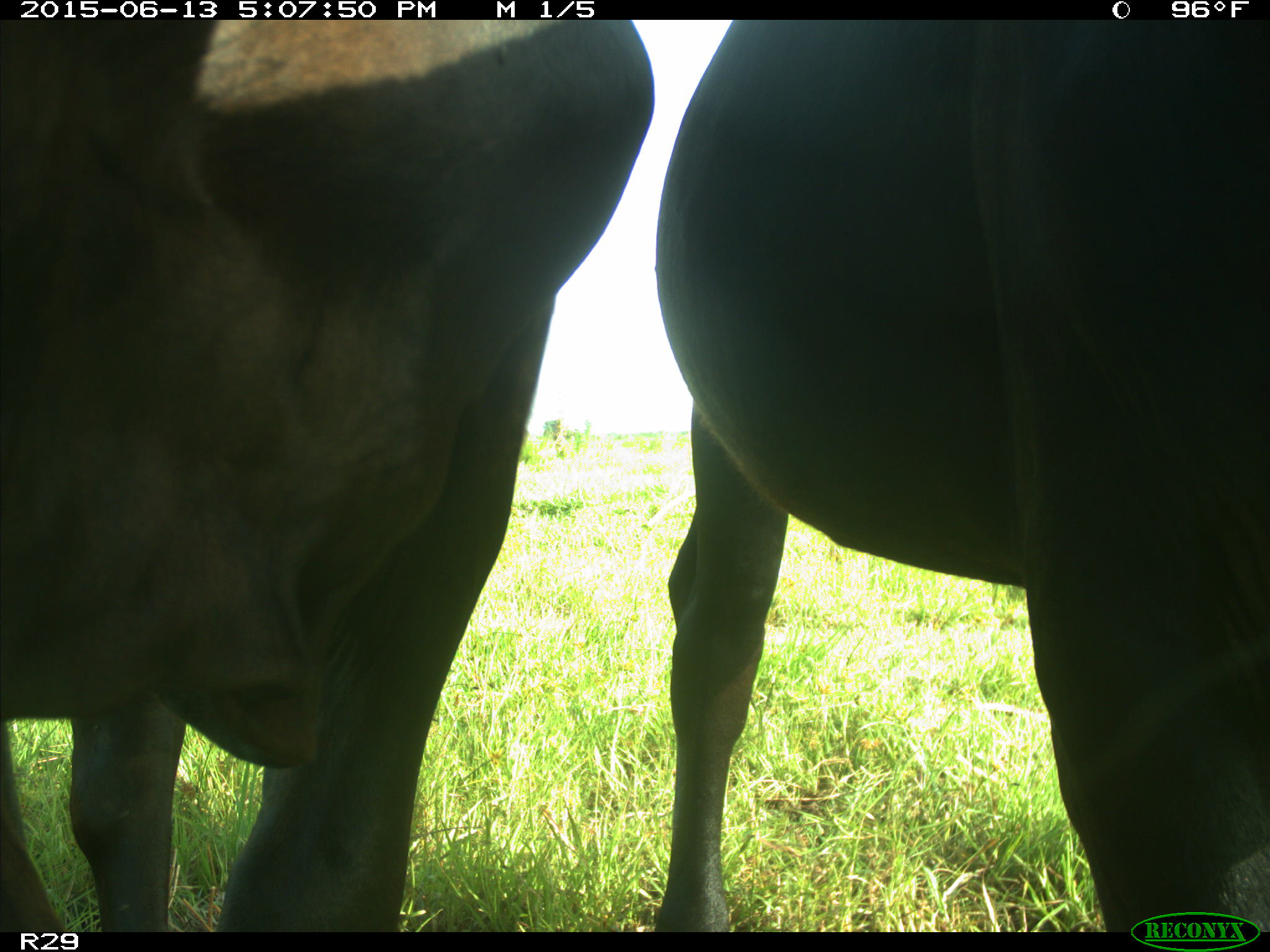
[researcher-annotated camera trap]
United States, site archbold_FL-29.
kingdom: Animalia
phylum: Chordata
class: Mammalia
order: Artiodactyla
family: Bovidae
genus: Bos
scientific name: Bos taurus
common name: domestic cow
Bos taurus (domestic cow).